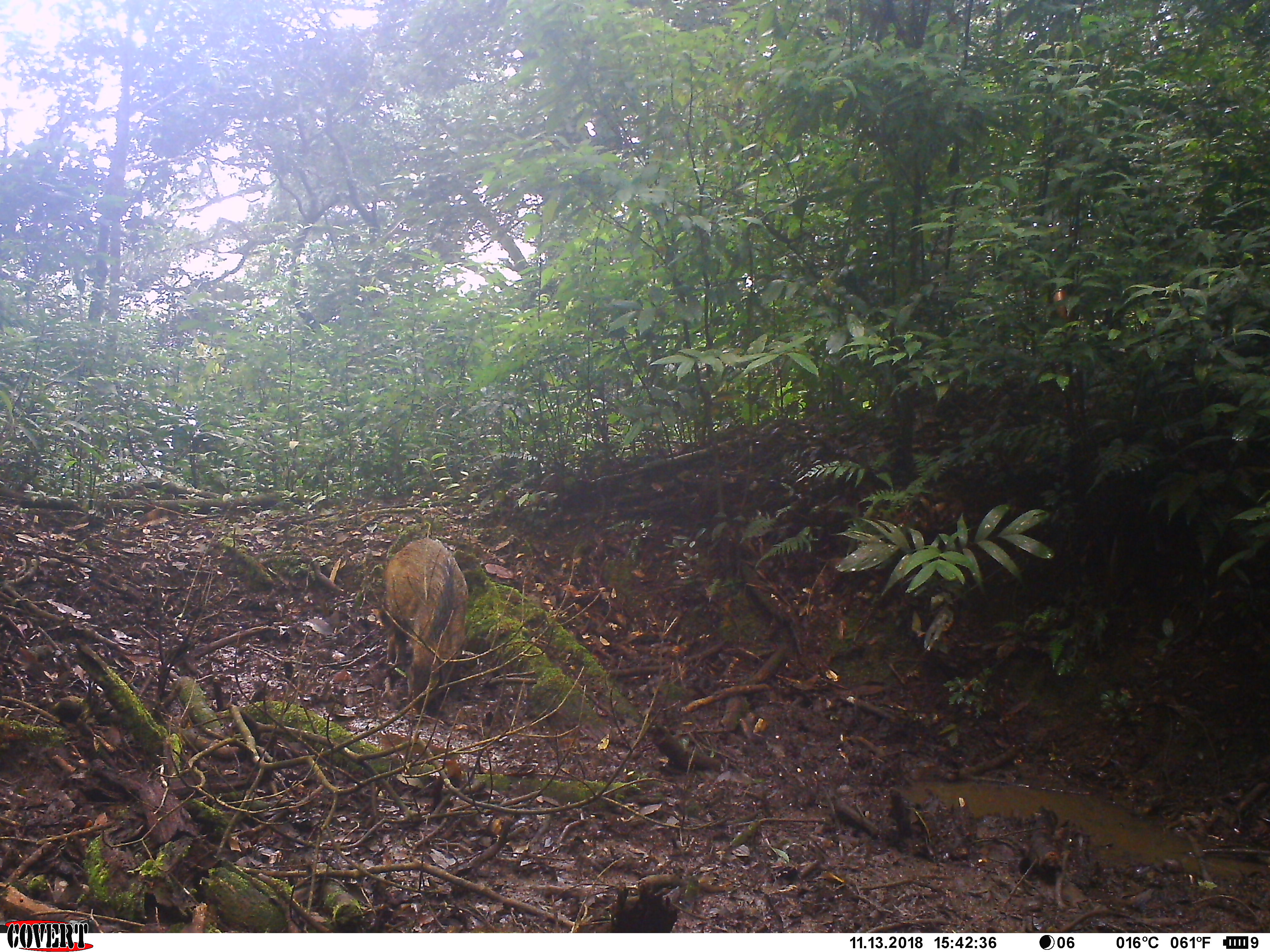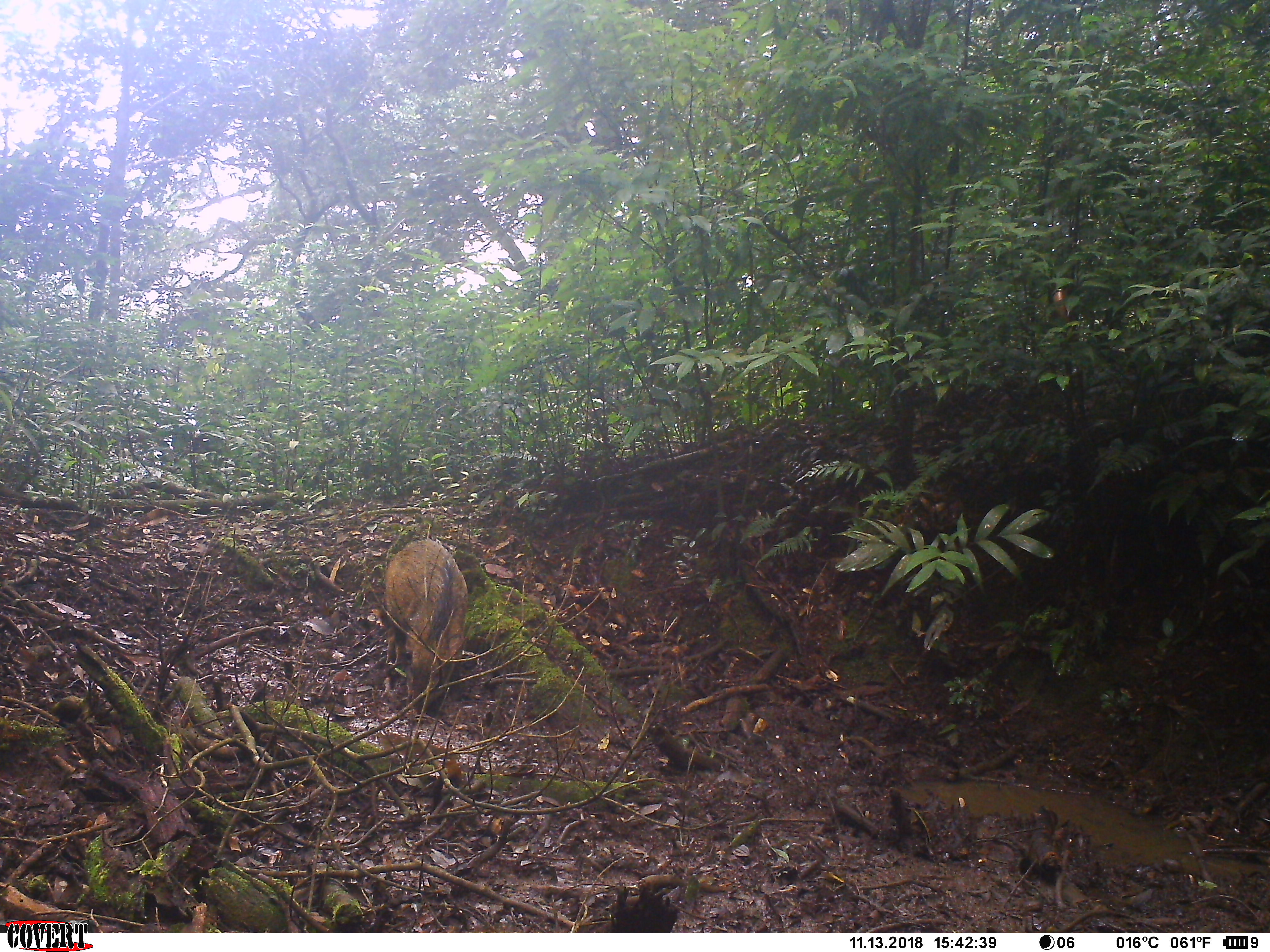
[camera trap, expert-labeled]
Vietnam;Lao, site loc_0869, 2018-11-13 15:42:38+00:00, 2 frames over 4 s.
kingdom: Animalia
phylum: Chordata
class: Mammalia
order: Artiodactyla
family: Suidae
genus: Sus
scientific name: Sus scrofa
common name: eurasian wild pig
Eurasian wild pig (Sus scrofa). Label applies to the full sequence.